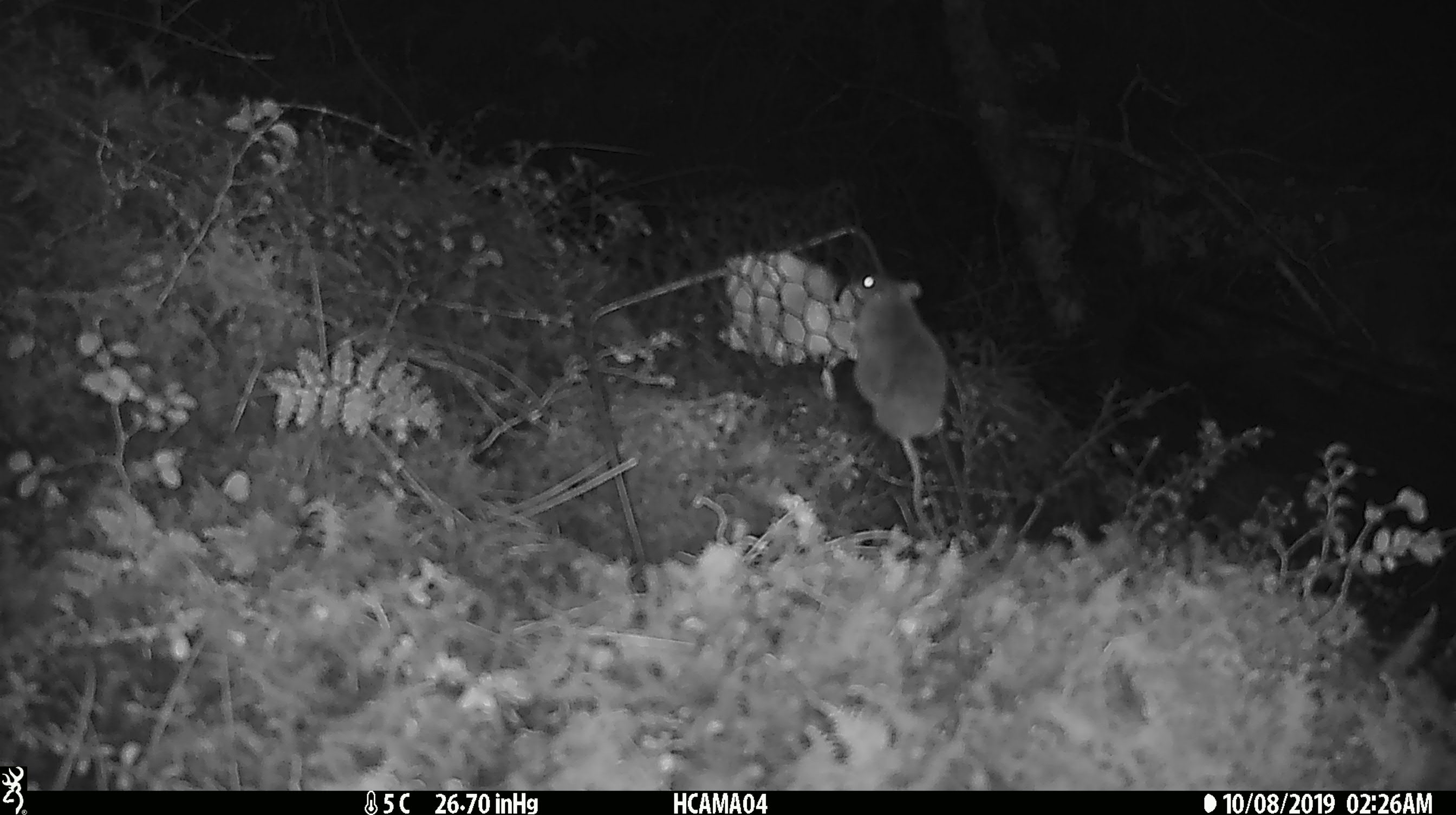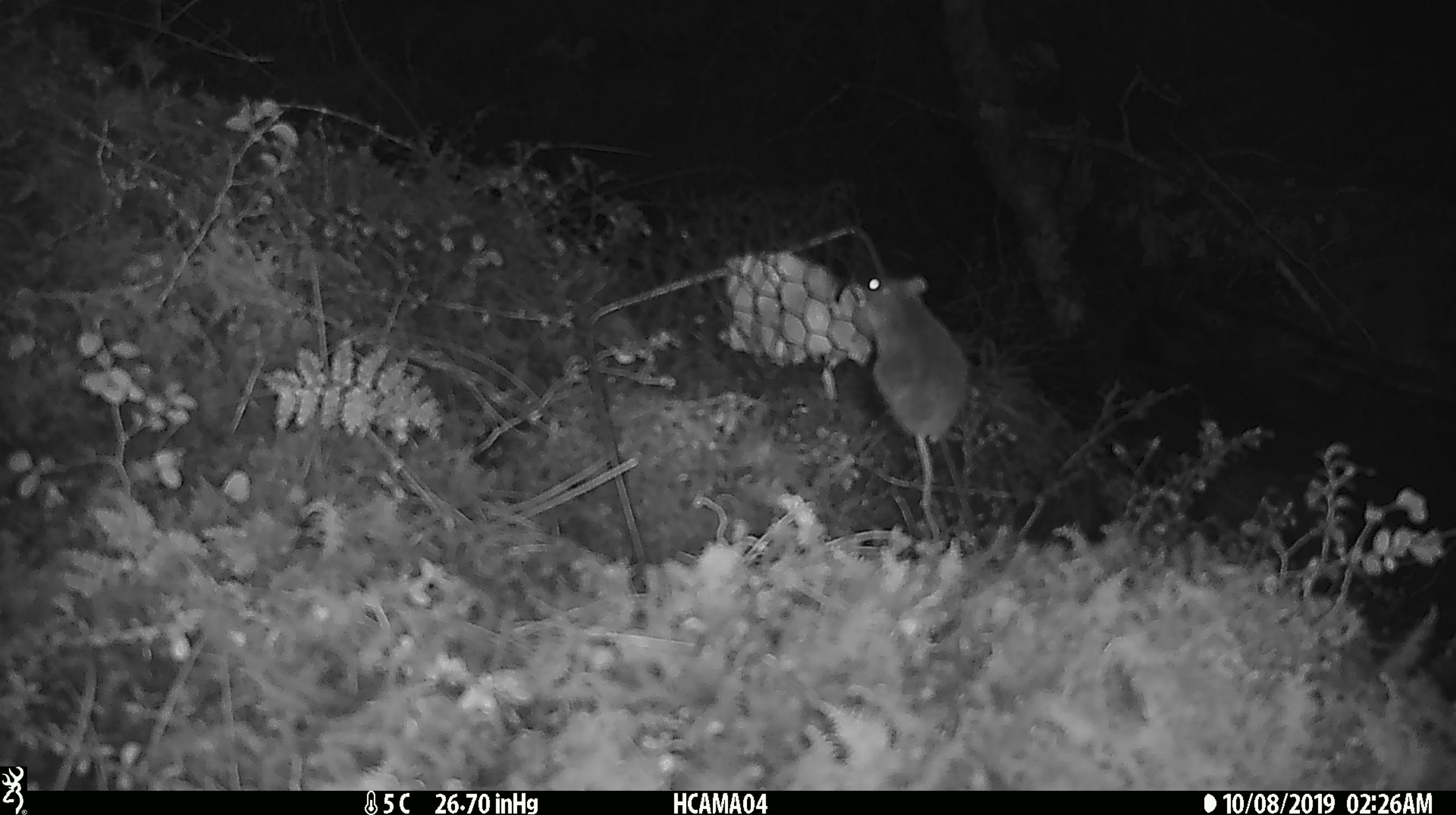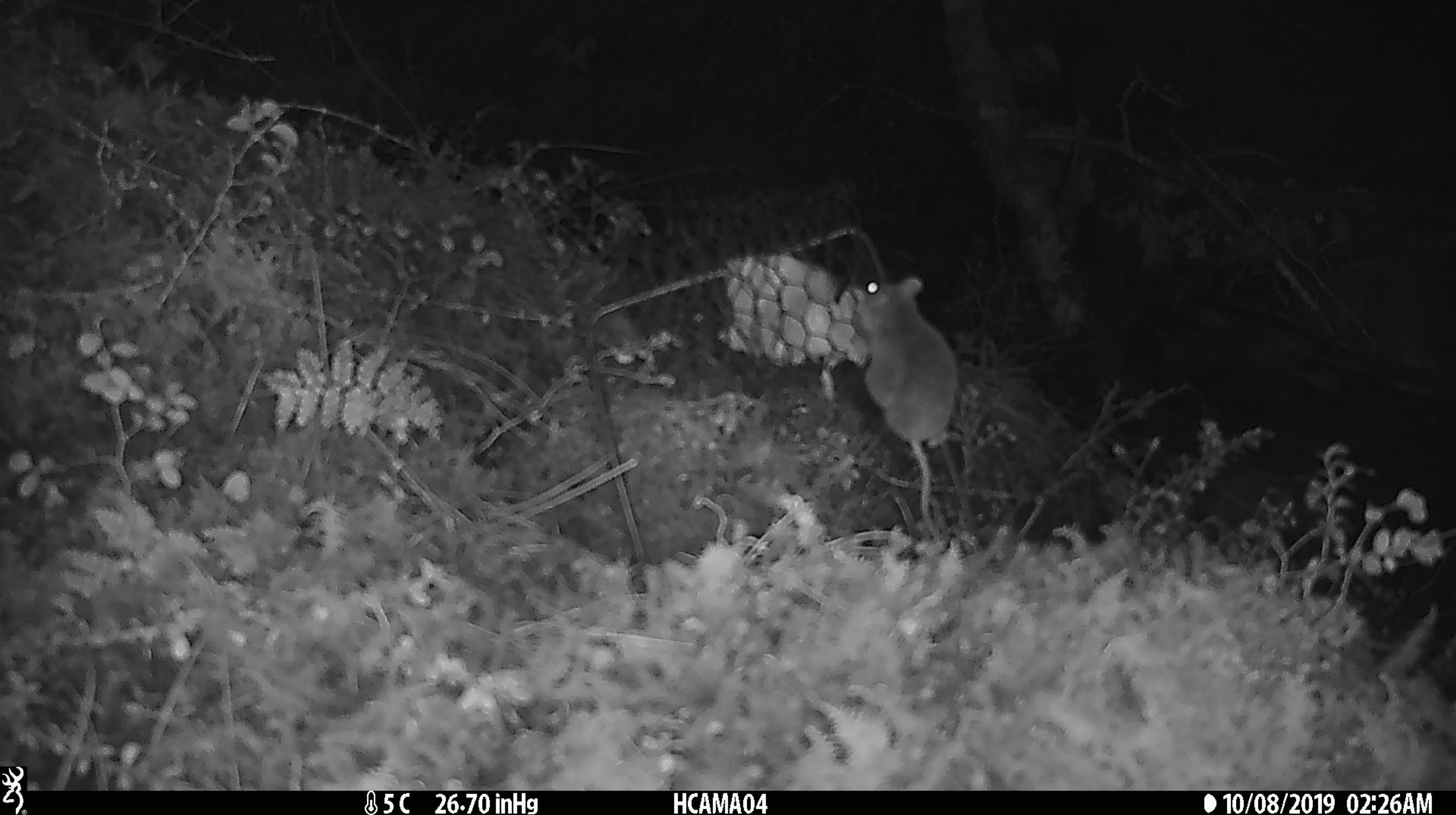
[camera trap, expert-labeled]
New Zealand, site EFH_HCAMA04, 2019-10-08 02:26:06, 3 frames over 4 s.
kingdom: Animalia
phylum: Chordata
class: Mammalia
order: Rodentia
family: Muridae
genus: Mus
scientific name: Mus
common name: mouse